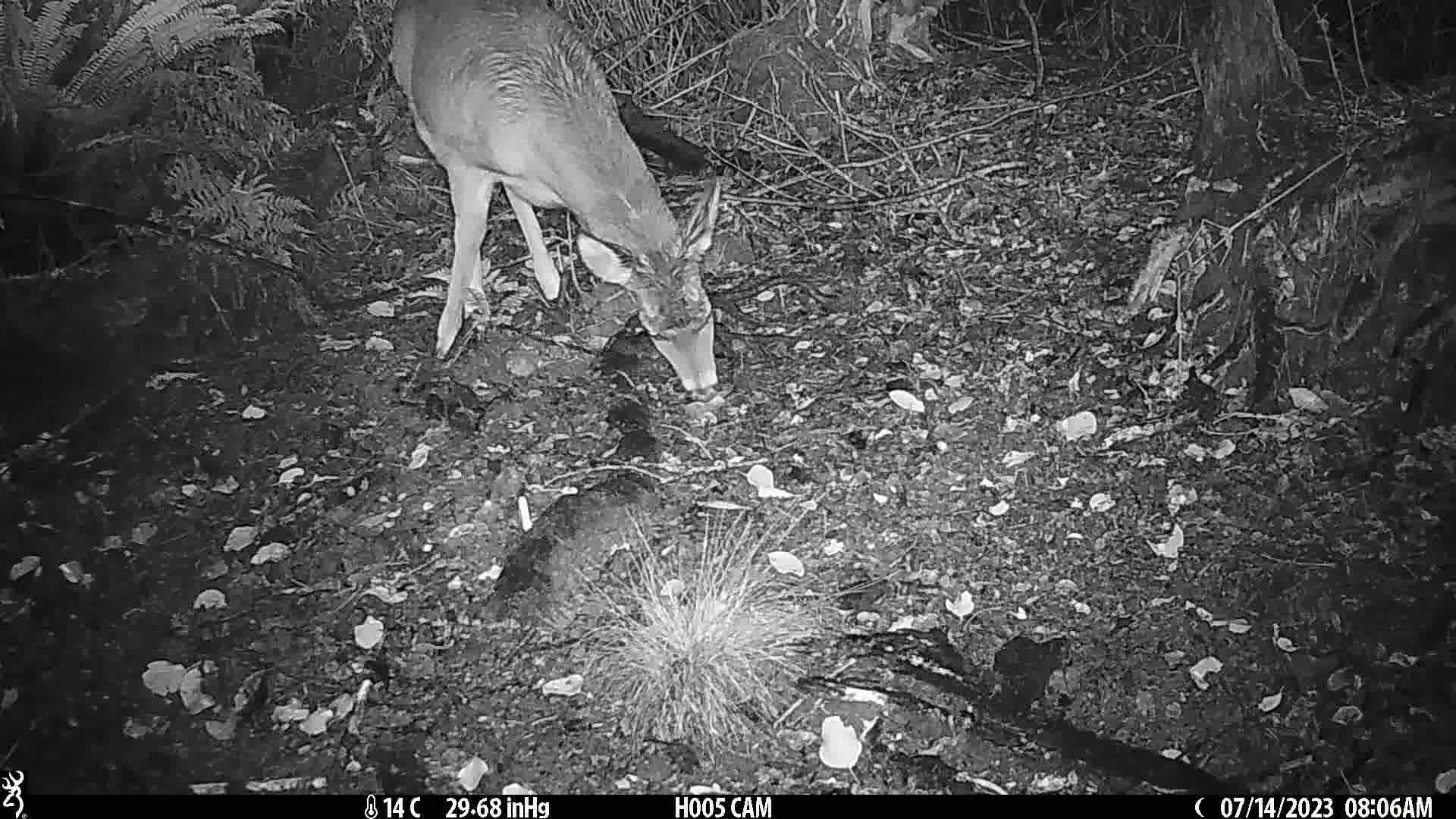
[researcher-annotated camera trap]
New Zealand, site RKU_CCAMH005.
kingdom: Animalia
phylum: Chordata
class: Mammalia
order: Artiodactyla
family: Cervidae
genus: Odocoileus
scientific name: Odocoileus virginianus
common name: white-tailed deer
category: white tailed deer